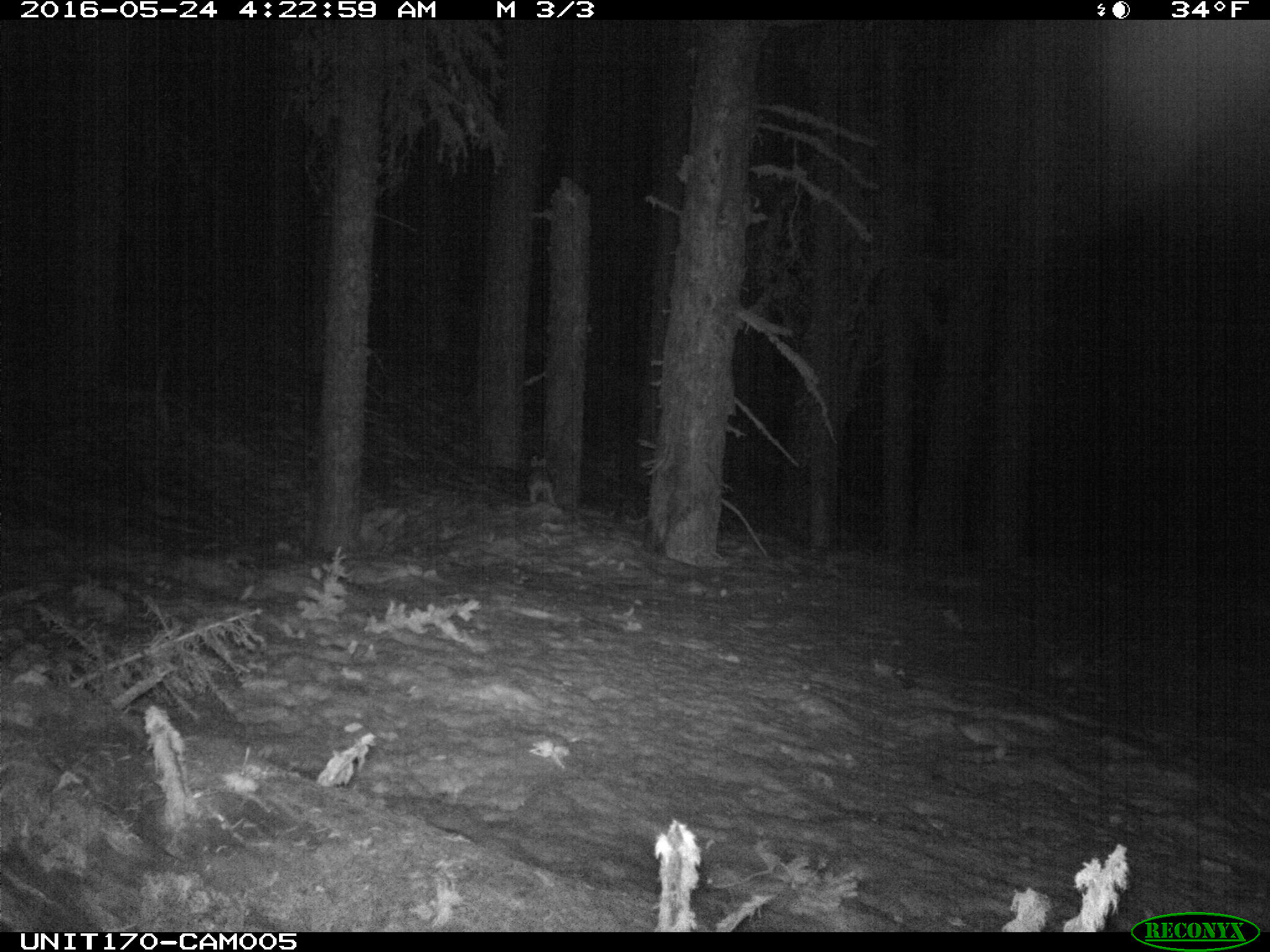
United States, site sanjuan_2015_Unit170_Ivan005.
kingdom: Animalia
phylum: Chordata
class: Mammalia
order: Lagomorpha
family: Leporidae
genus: Lepus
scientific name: Lepus americanus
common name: snowshoe hare